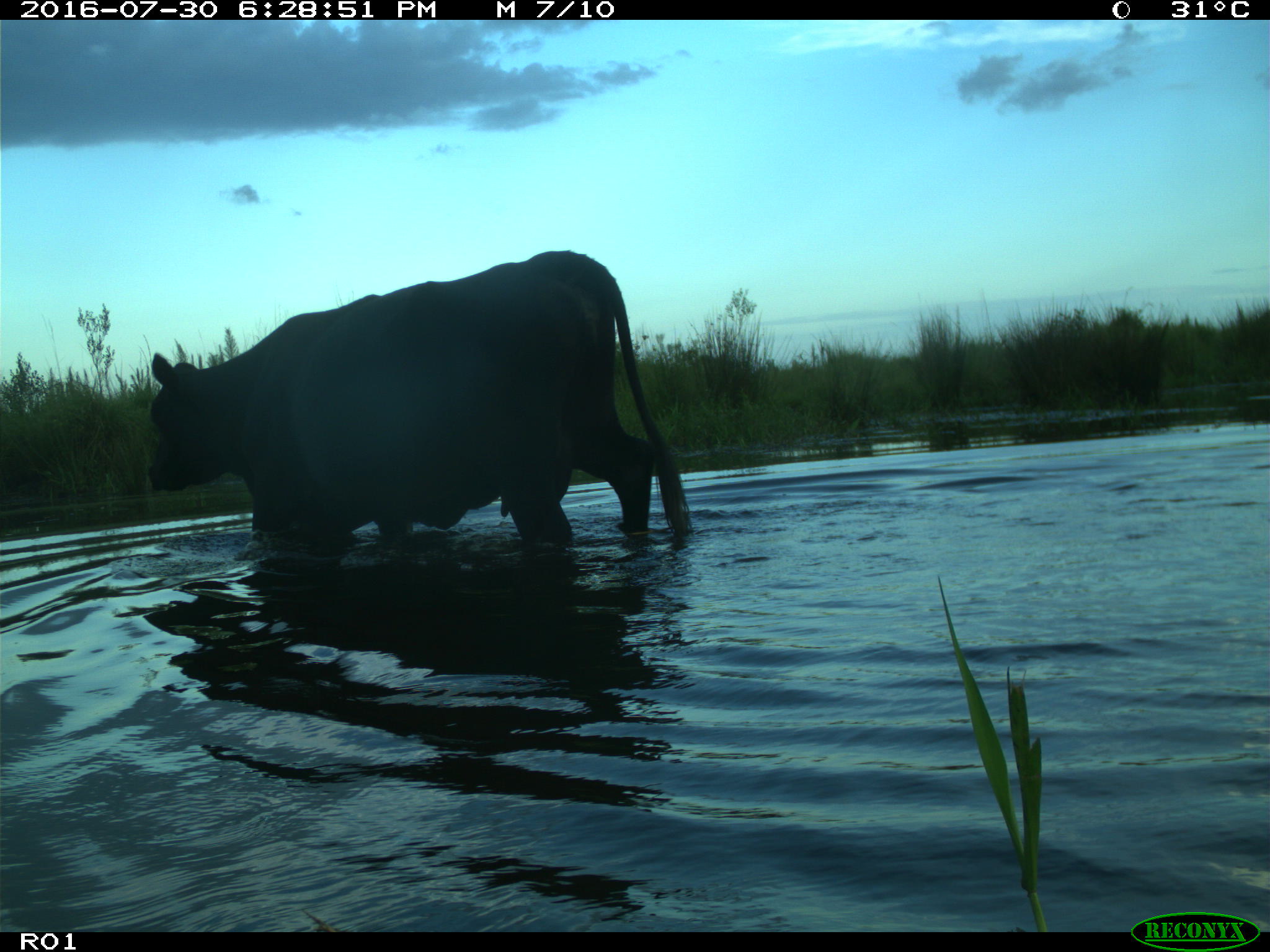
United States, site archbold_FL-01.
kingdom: Animalia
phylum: Chordata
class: Mammalia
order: Artiodactyla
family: Bovidae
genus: Bos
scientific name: Bos taurus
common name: domestic cow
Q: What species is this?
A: Bos taurus (domestic cow).